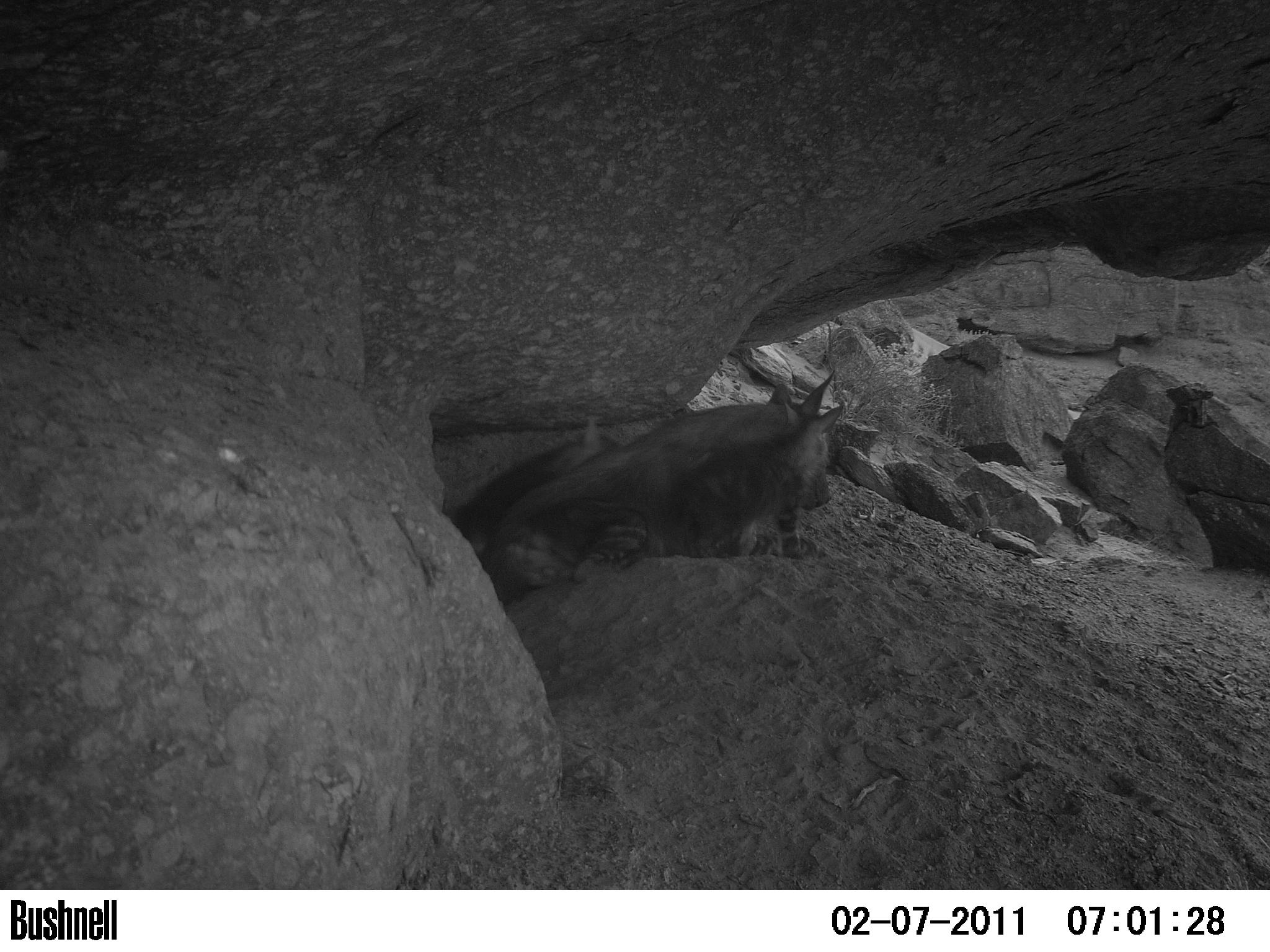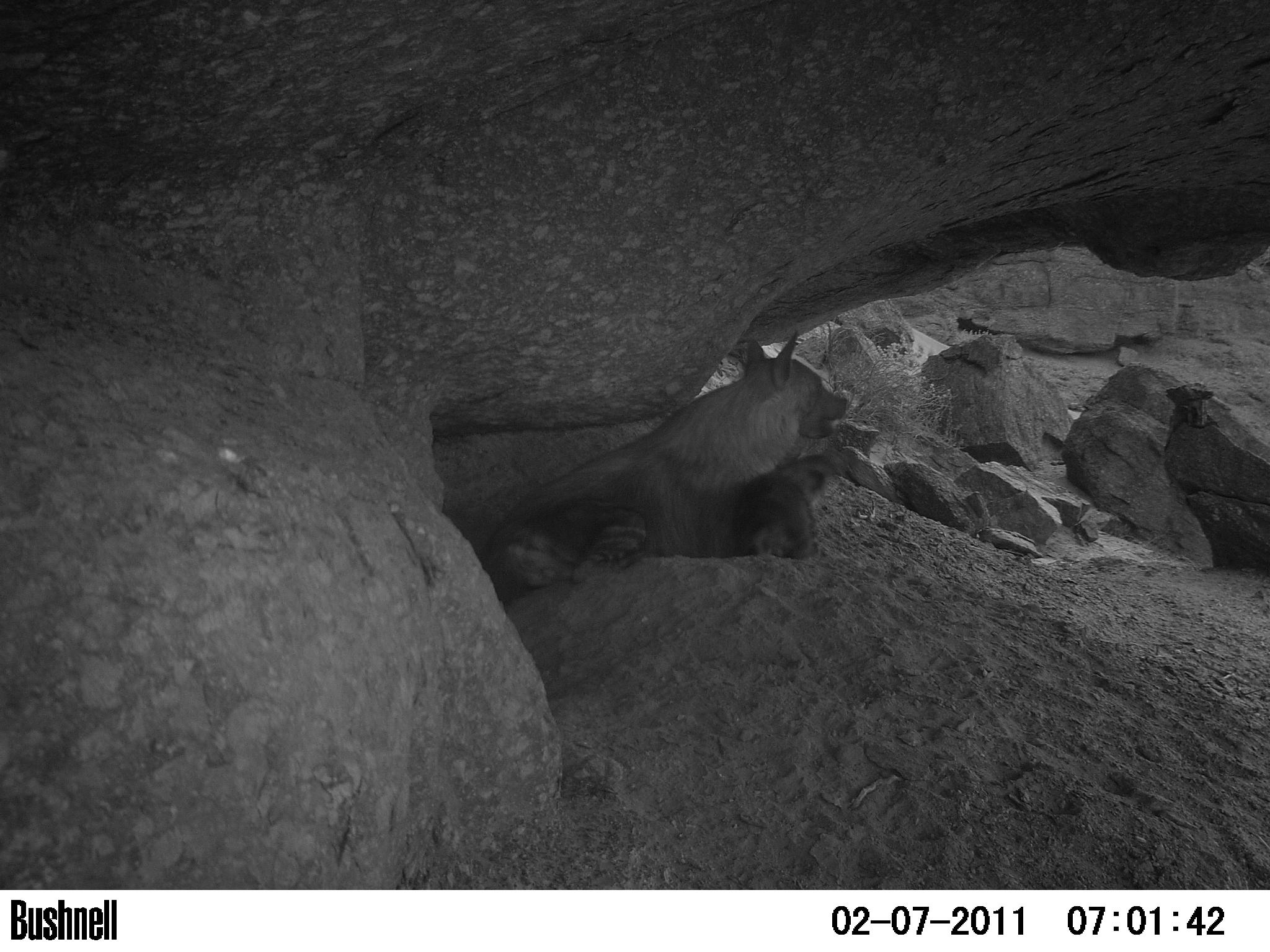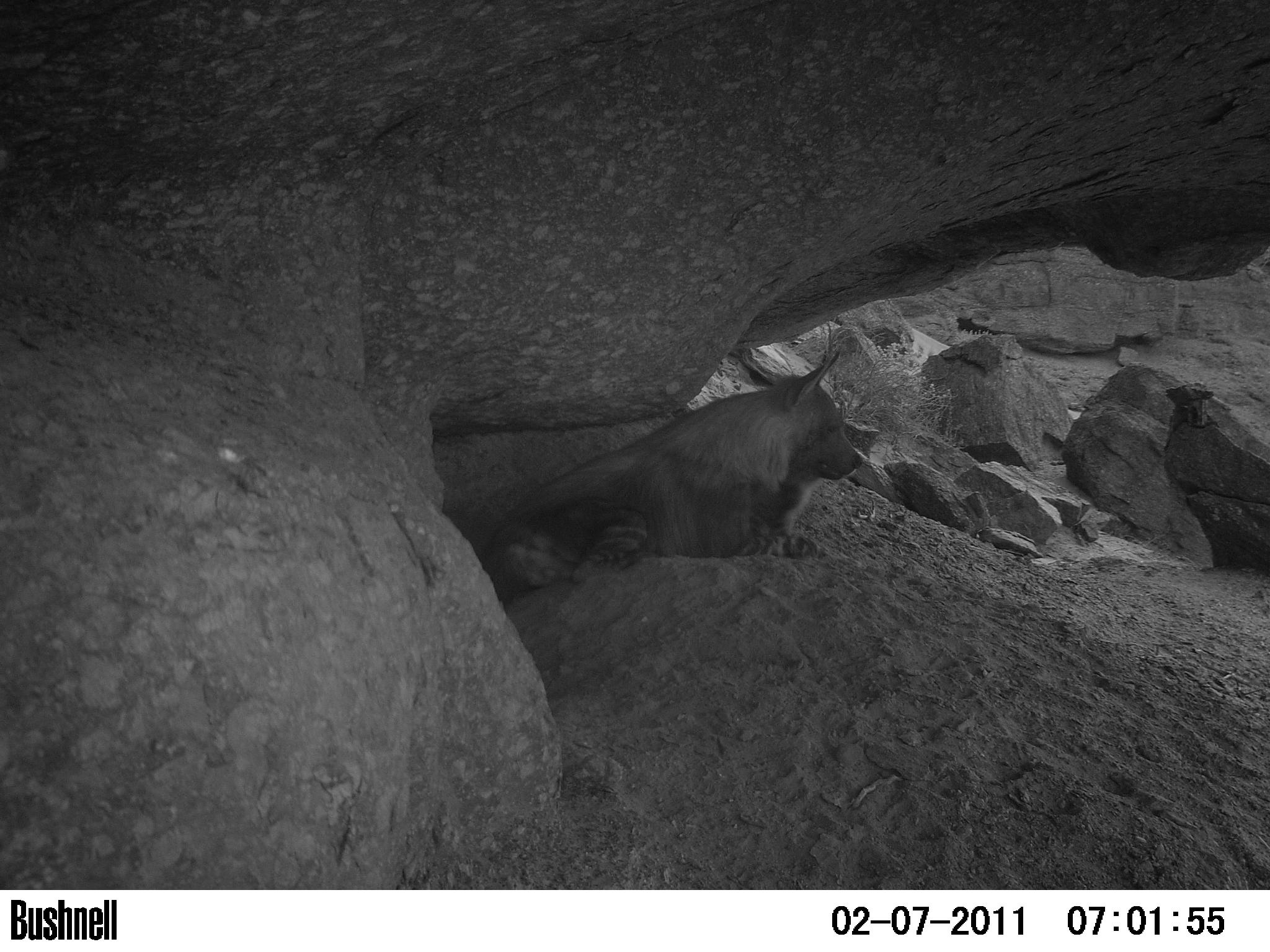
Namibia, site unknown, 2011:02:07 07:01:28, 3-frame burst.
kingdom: Animalia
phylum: Chordata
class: Mammalia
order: Carnivora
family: Hyaenidae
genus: Parahyaena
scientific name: Parahyaena brunnea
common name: brown hyena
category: hyaena brunnea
Hyaena brunnea (brown hyena) (Parahyaena brunnea).